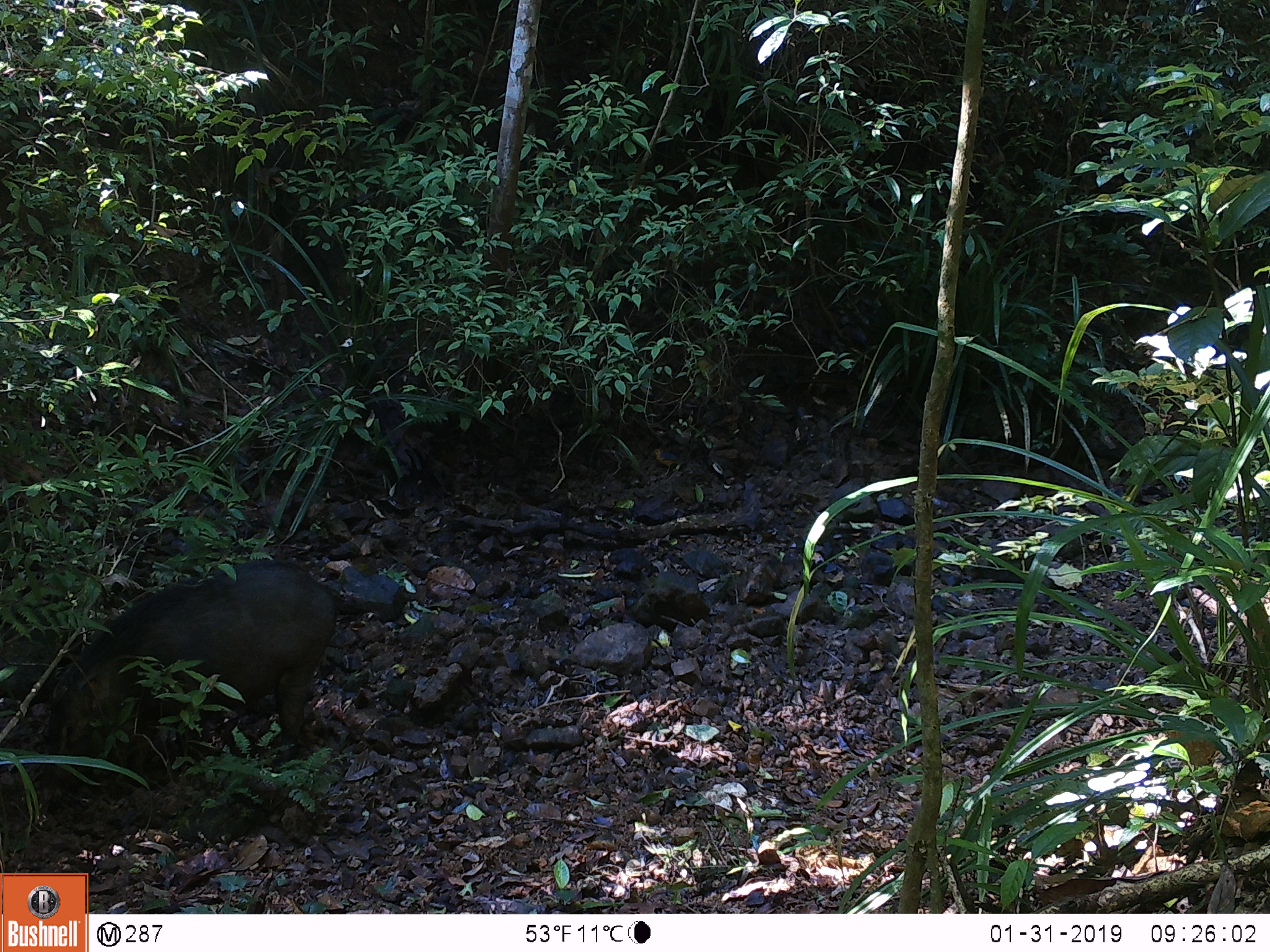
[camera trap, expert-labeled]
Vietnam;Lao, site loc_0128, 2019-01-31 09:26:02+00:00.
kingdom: Animalia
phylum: Chordata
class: Mammalia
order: Artiodactyla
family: Suidae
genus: Sus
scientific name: Sus scrofa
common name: eurasian wild pig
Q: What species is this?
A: Eurasian wild pig (Sus scrofa).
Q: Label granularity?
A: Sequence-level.